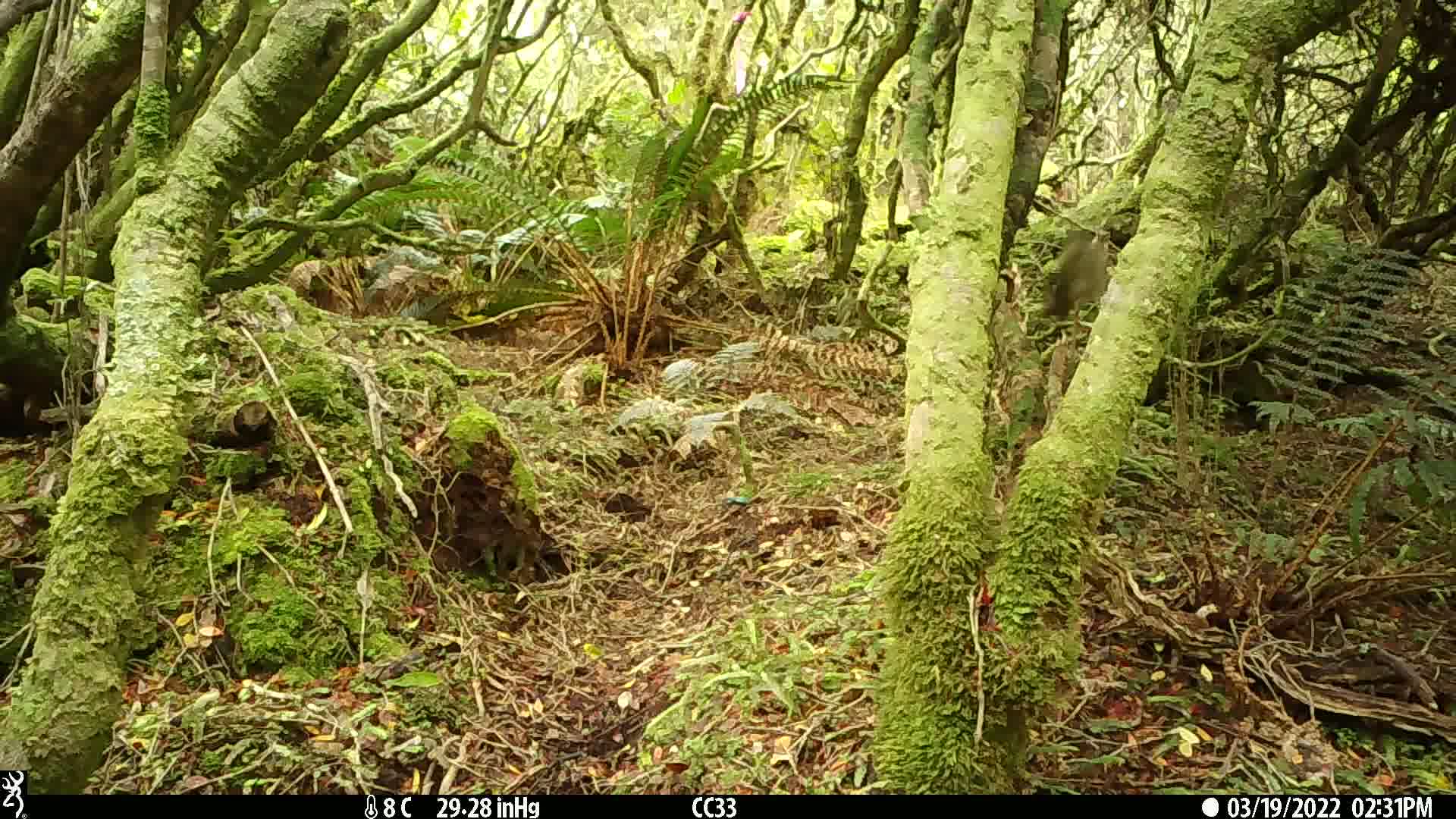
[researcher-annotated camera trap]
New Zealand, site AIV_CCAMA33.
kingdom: Animalia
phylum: Chordata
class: Aves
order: Passeriformes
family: Meliphagidae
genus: Anthornis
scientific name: Anthornis melanura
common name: new zealand bellbird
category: bellbird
Bellbird (new zealand bellbird) (Anthornis melanura).